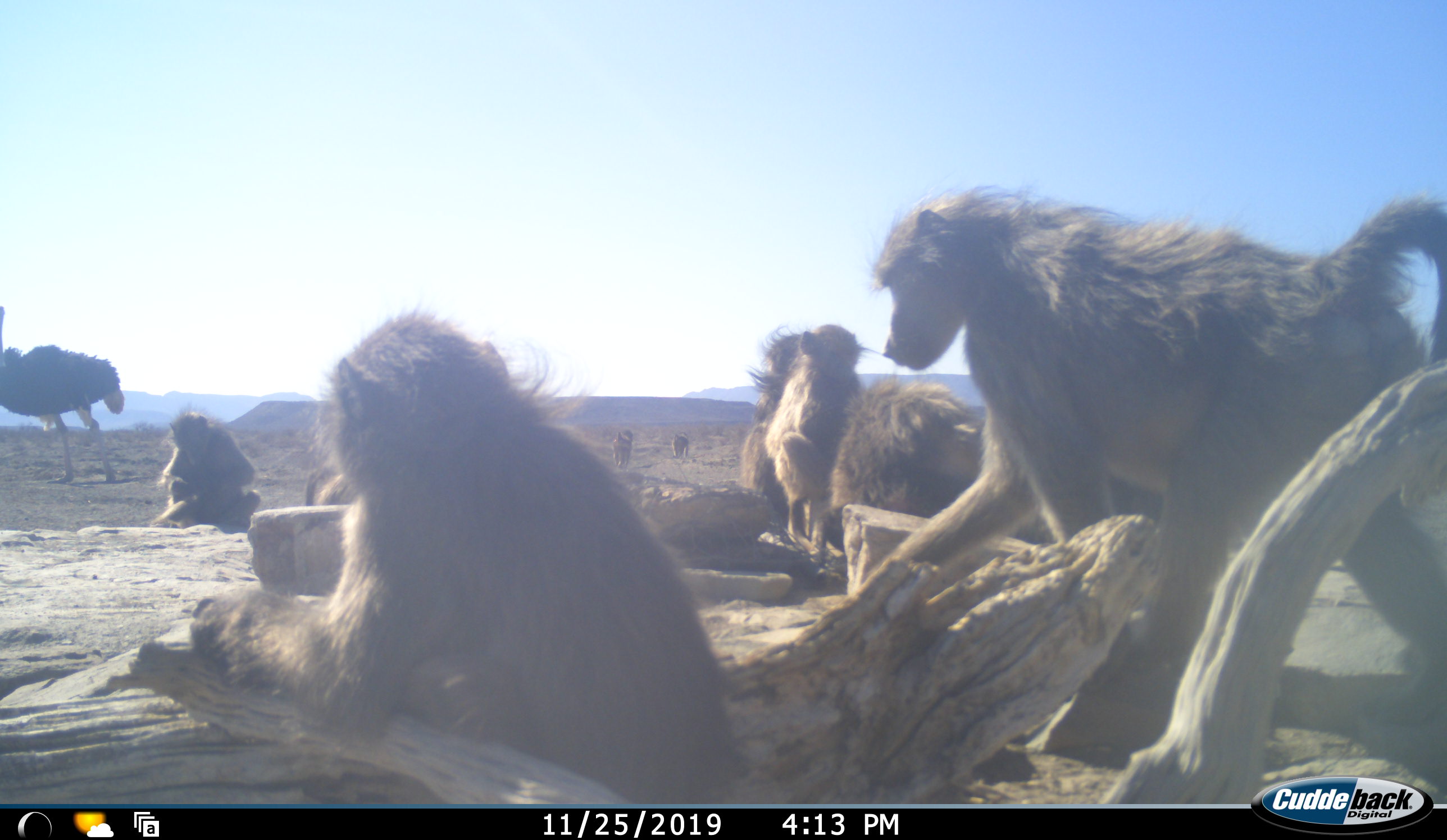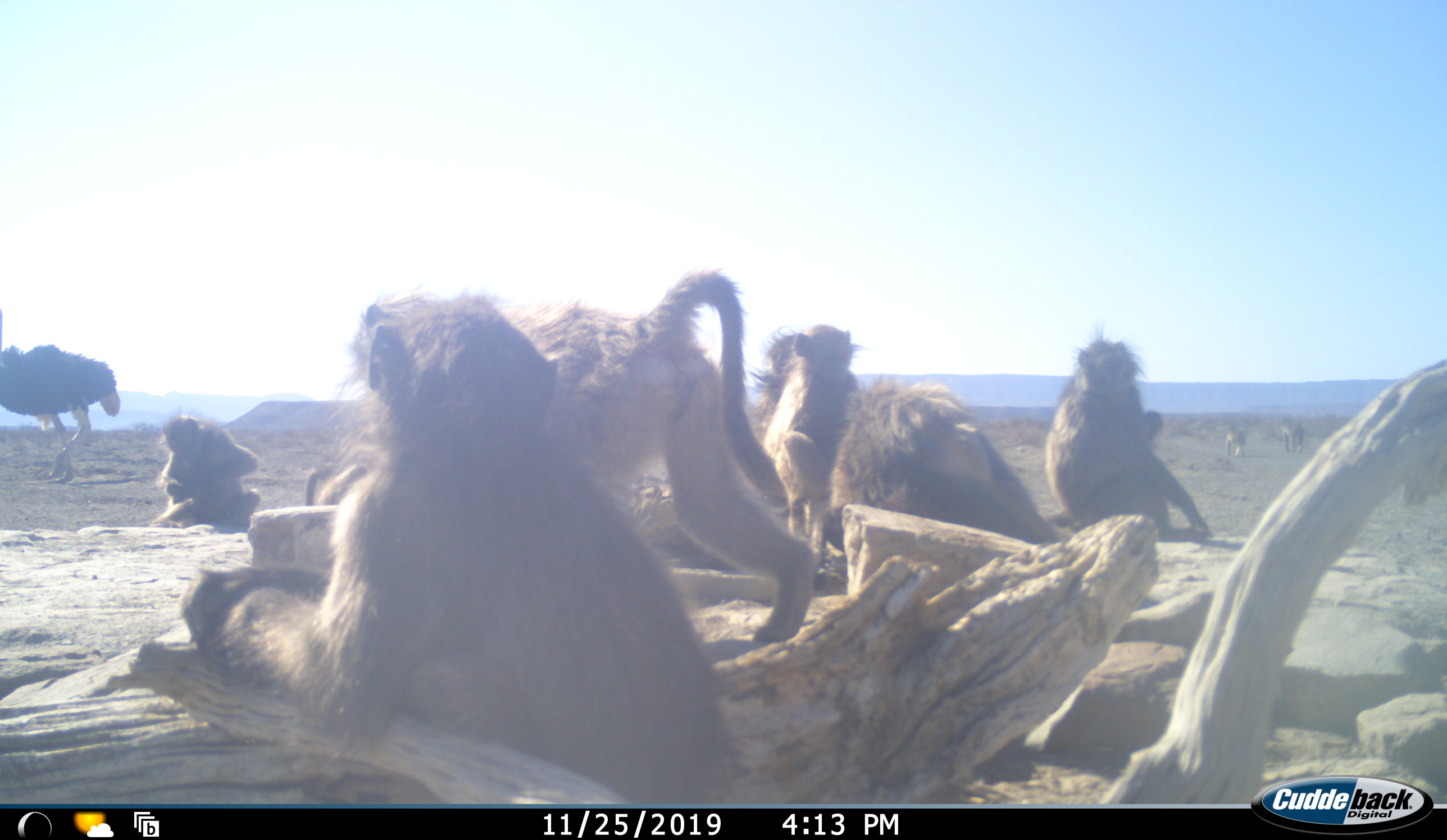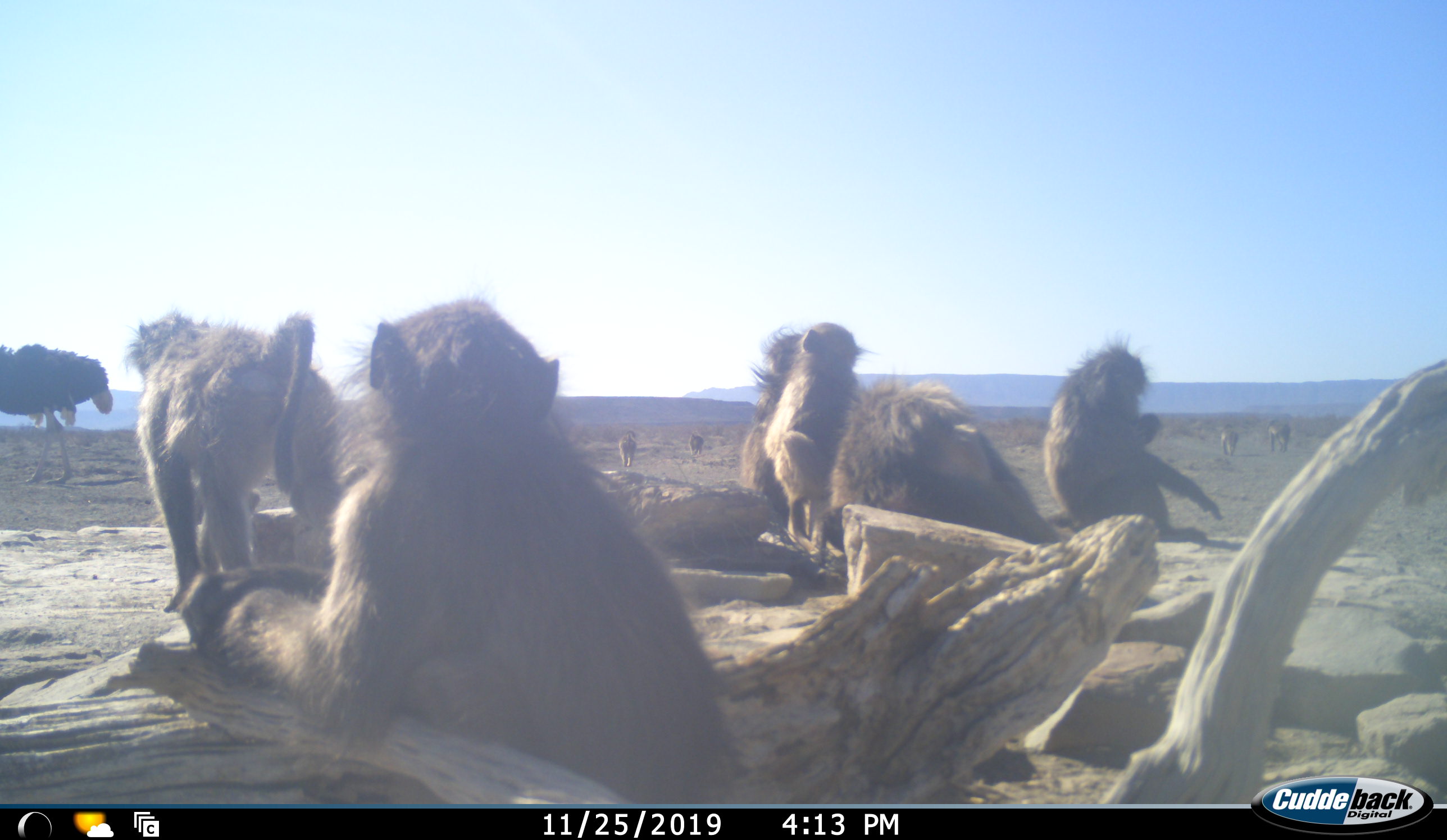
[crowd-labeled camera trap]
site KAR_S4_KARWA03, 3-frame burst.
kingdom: Animalia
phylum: Chordata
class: Mammalia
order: Primates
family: Cercopithecidae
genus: Papio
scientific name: Papio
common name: baboon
Baboon (Papio), count 10. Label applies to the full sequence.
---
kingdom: Animalia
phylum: Chordata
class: Aves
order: Struthioniformes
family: Struthionidae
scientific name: Struthionidae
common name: ostrich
Ostrich (Struthionidae), count 1. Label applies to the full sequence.